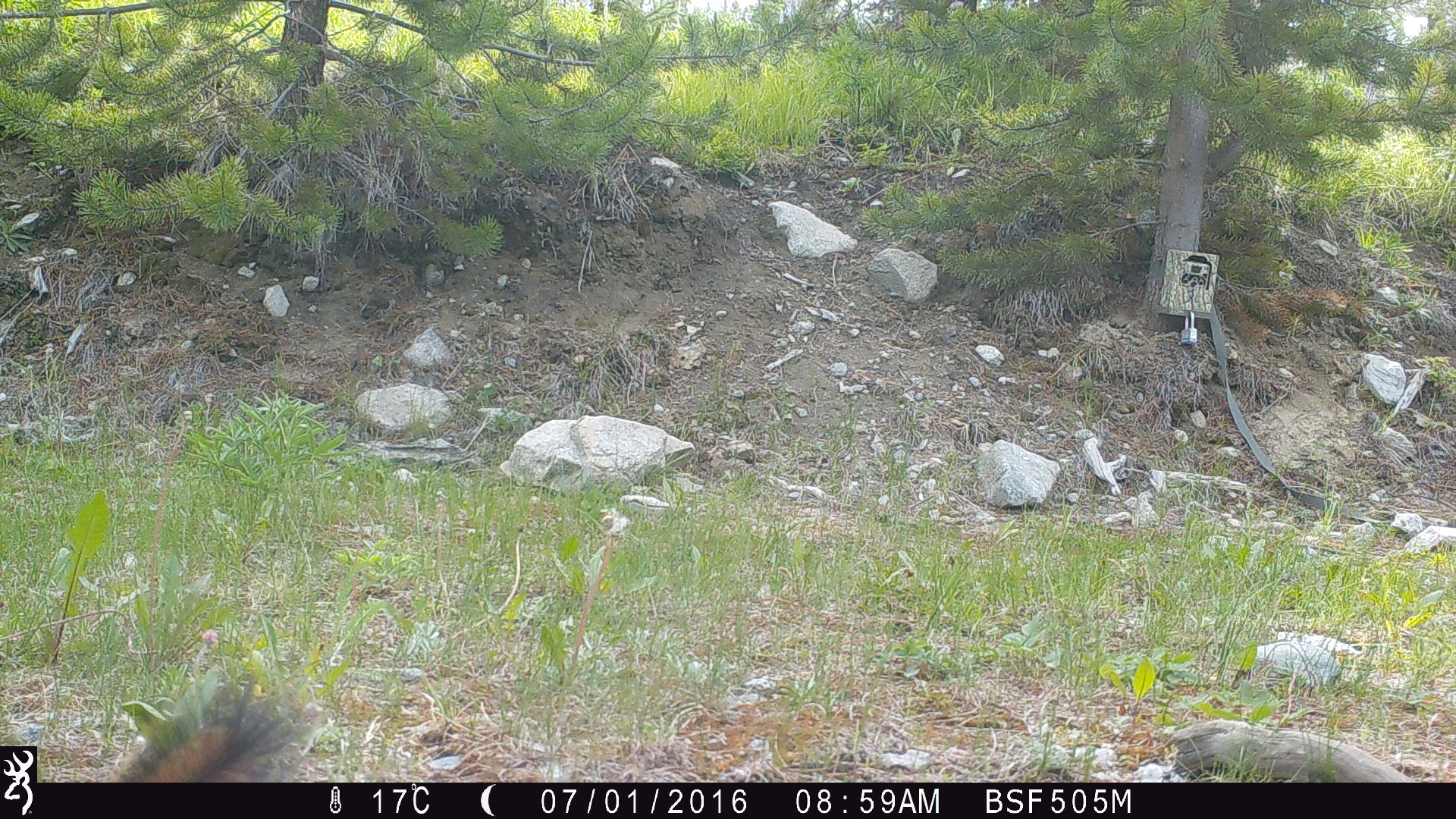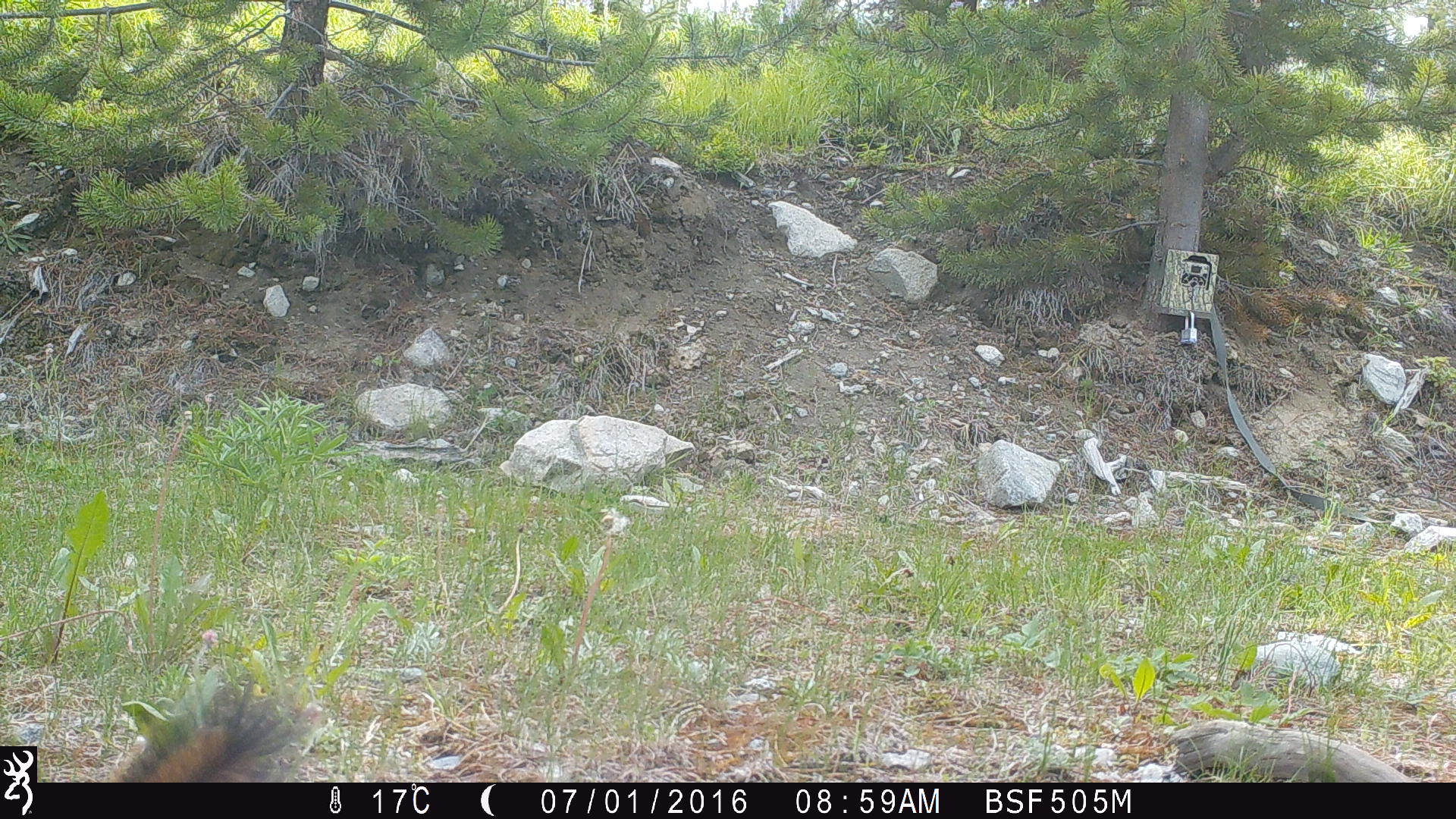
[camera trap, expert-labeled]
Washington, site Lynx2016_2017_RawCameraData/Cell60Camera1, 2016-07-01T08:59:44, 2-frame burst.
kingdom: Animalia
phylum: Chordata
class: Mammalia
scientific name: Mammalia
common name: small mammal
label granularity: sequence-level